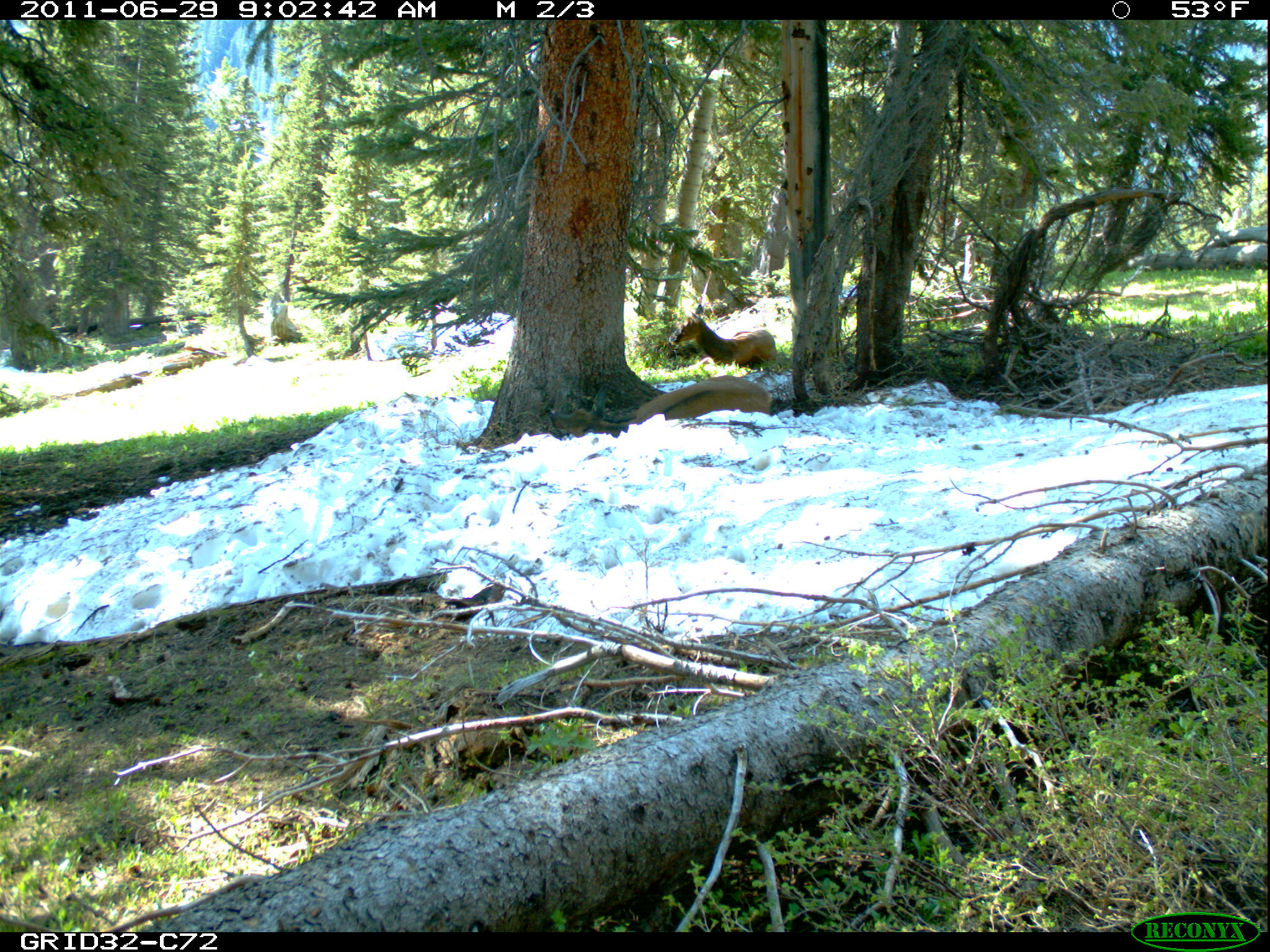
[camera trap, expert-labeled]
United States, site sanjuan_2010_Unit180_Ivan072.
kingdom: Animalia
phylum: Chordata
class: Mammalia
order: Artiodactyla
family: Cervidae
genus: Cervus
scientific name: Cervus elaphus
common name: red deer